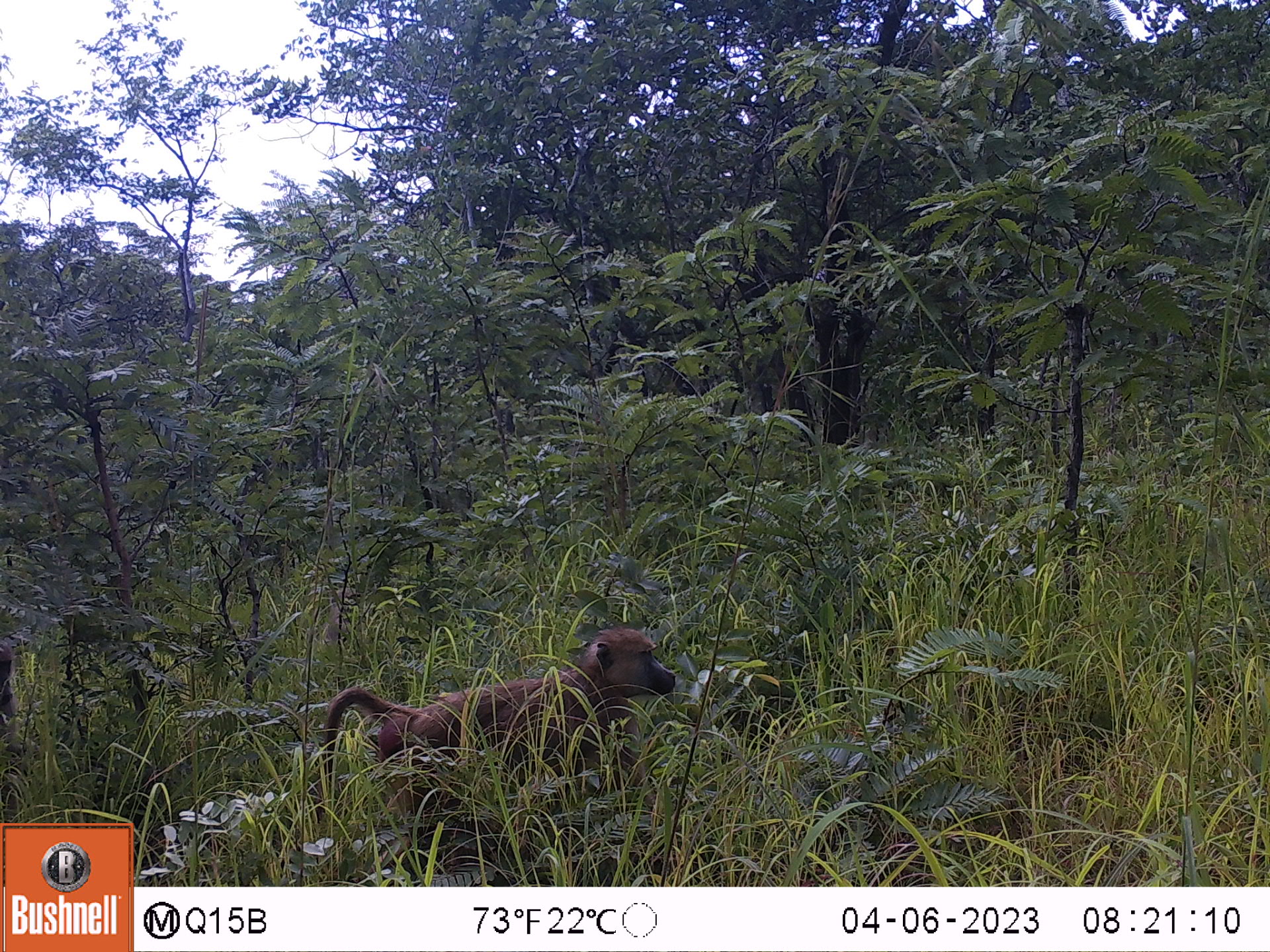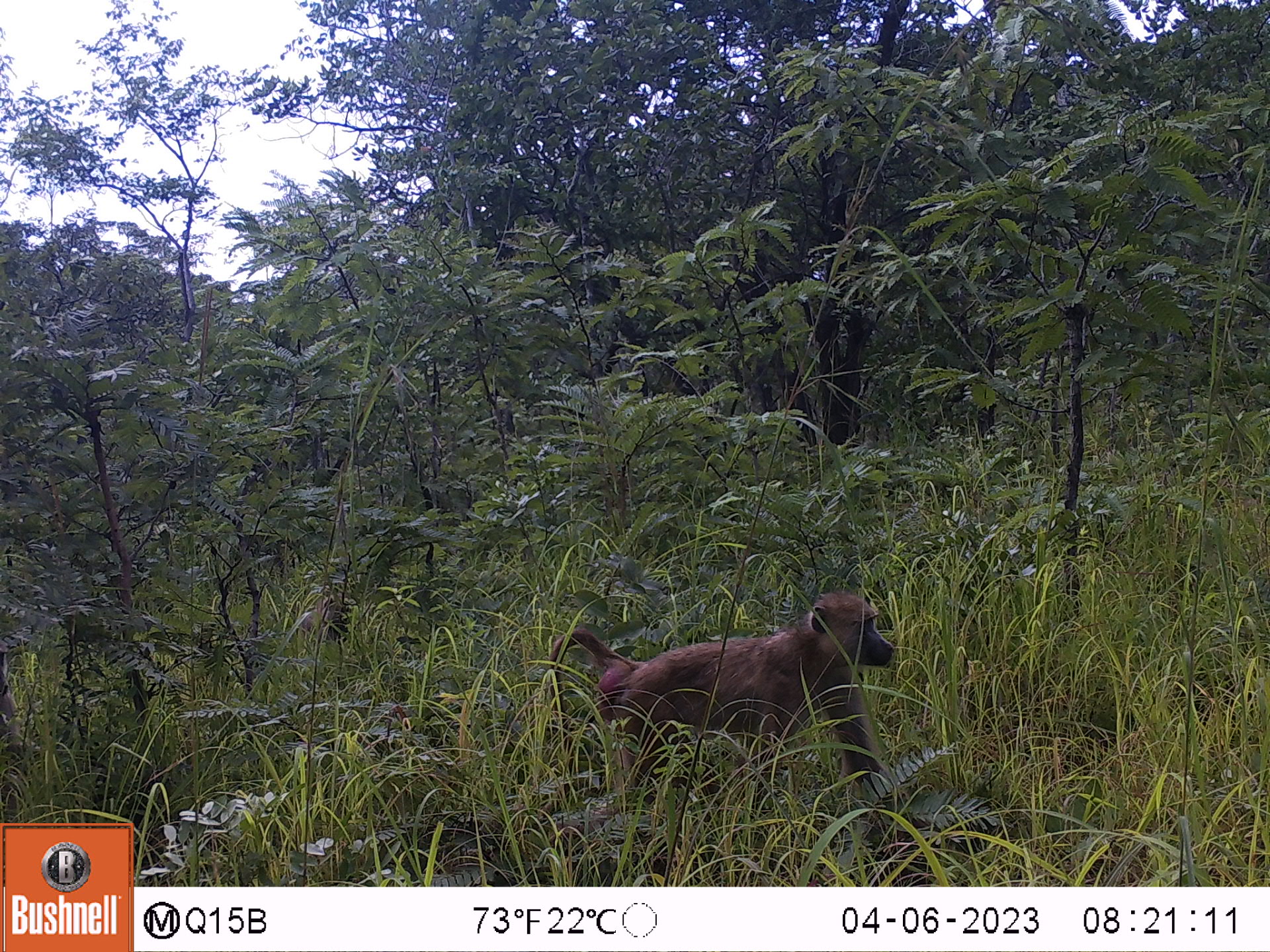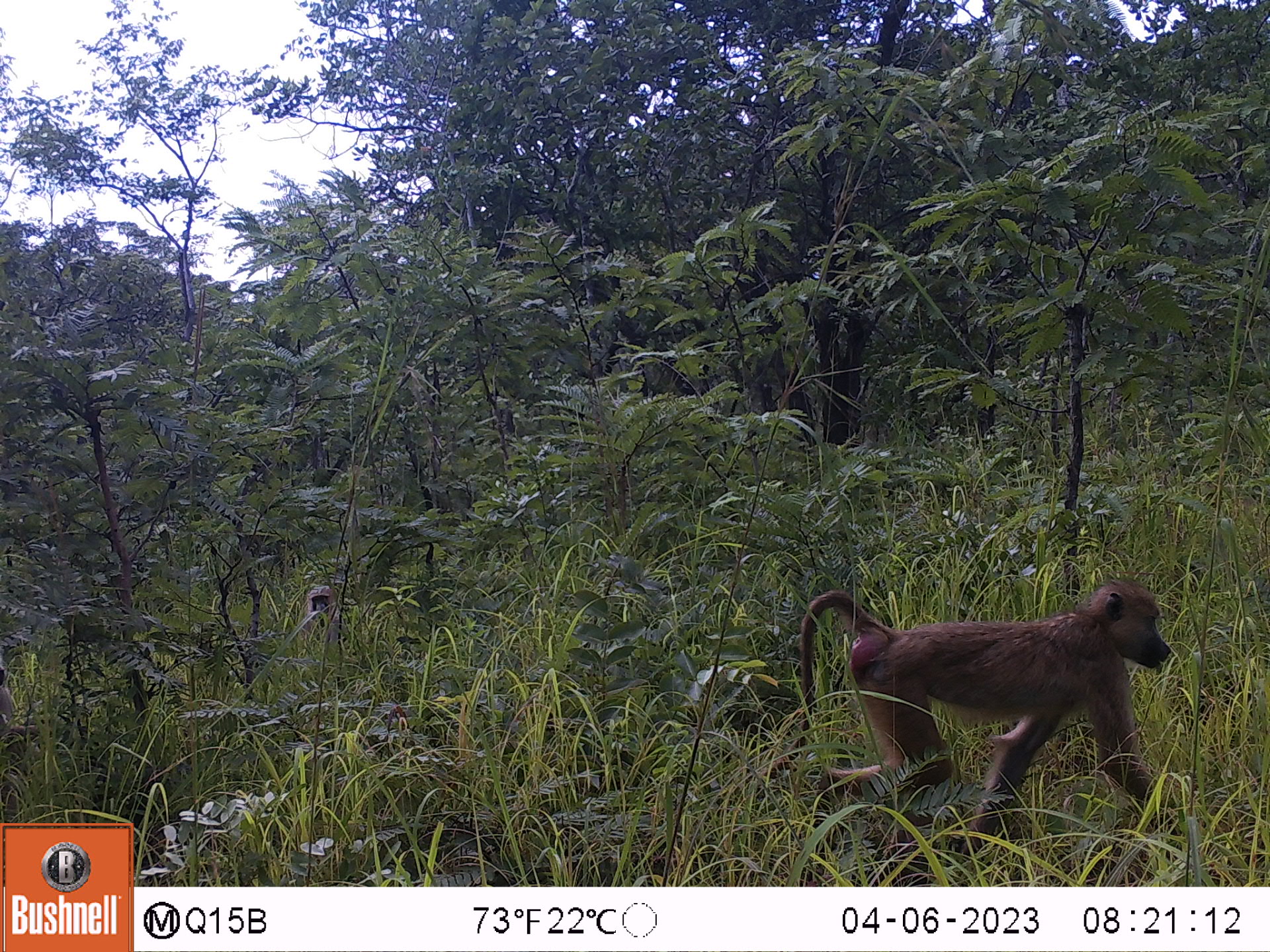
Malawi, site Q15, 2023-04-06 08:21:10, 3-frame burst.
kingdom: Animalia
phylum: Chordata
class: Mammalia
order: Primates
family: Cercopithecidae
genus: Papio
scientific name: Papio cynocephalus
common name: yellow baboon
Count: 3.